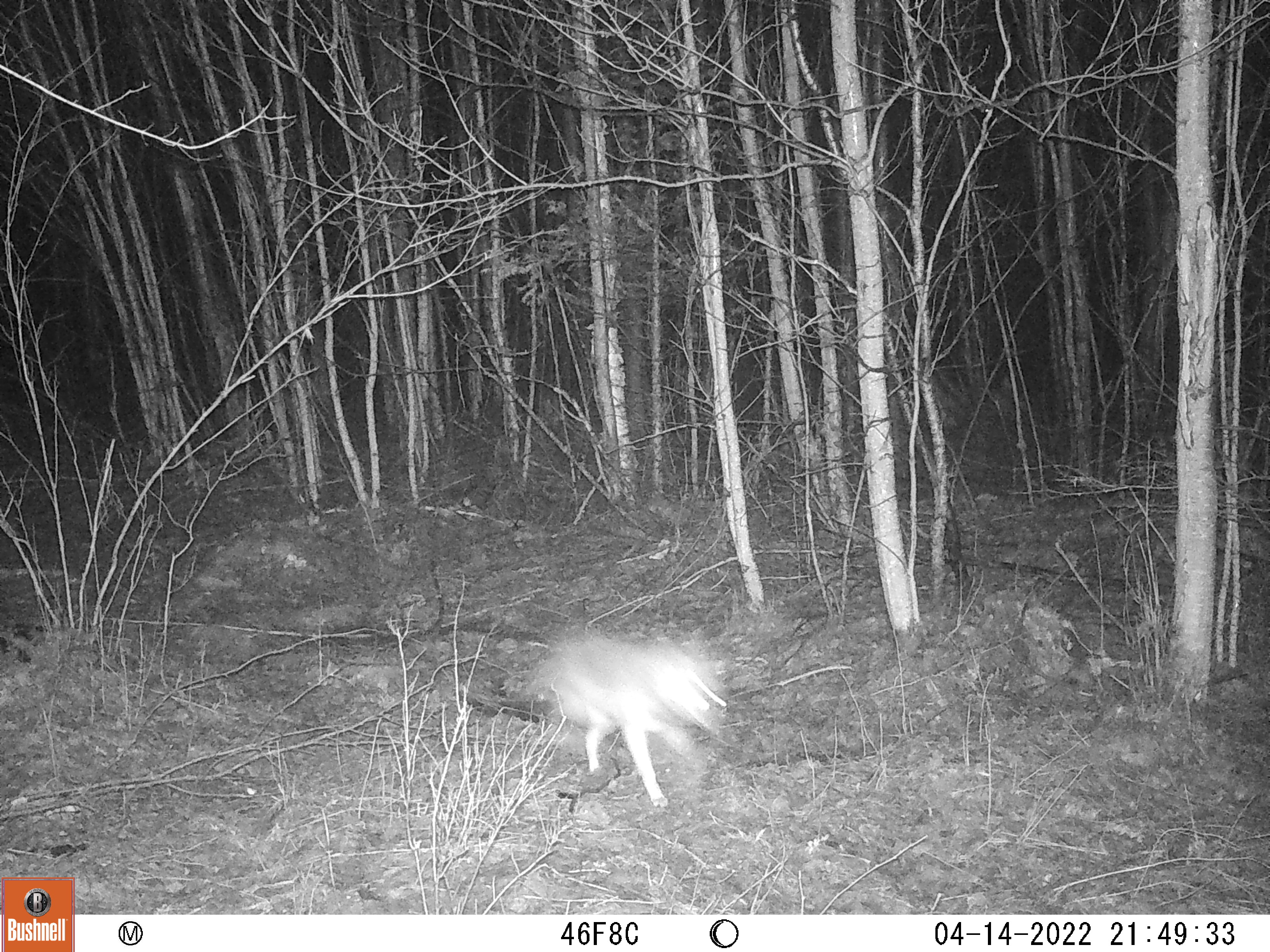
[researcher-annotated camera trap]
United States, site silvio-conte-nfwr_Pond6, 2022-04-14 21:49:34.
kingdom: Animalia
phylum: Chordata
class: Mammalia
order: Carnivora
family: Canidae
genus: Canis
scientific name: Canis latrans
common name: coyote